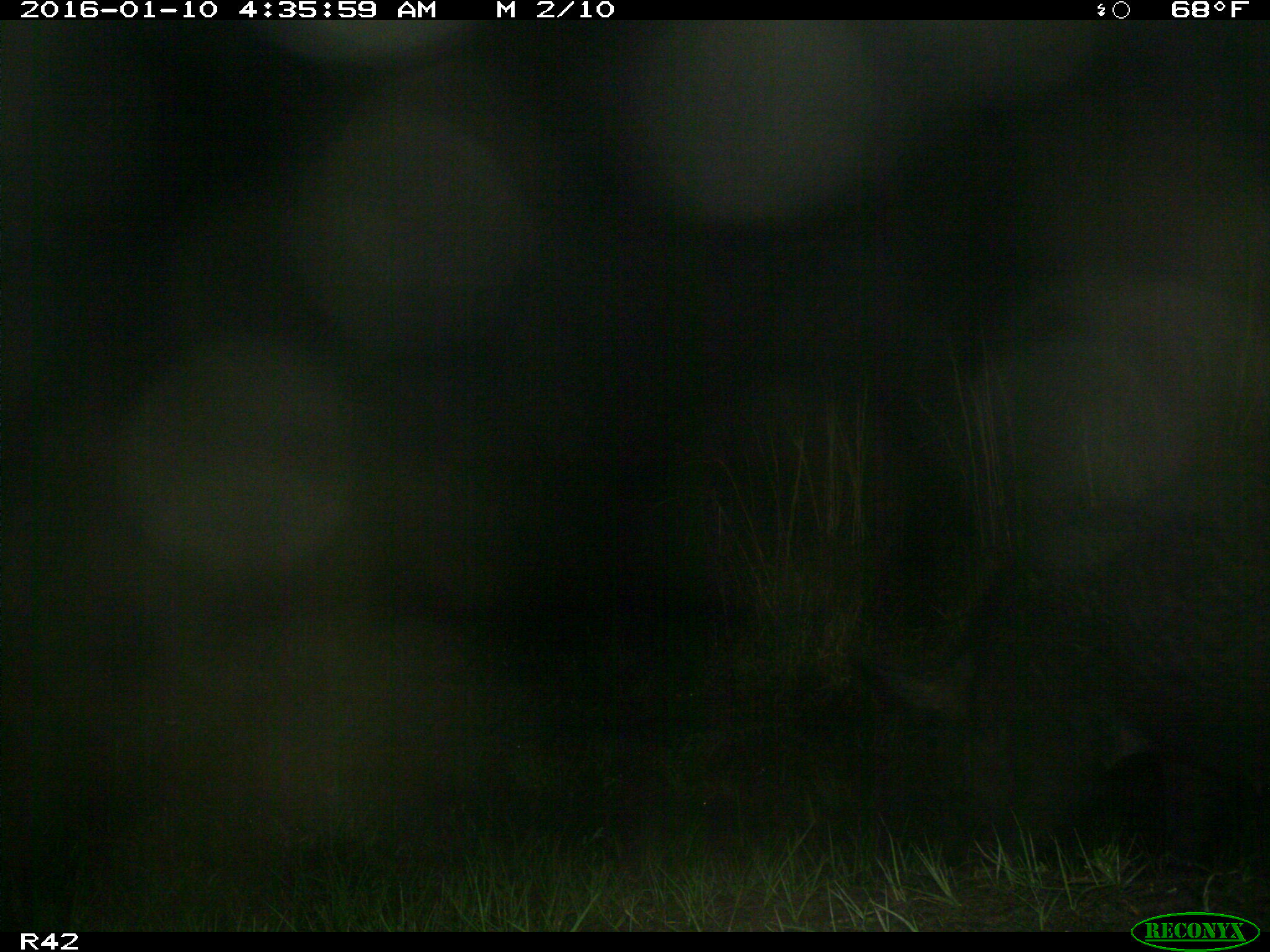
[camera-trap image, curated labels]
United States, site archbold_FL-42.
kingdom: Animalia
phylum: Chordata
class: Mammalia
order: Artiodactyla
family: Suidae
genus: Sus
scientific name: Sus scrofa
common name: wild boar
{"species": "Sus scrofa (wild boar)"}